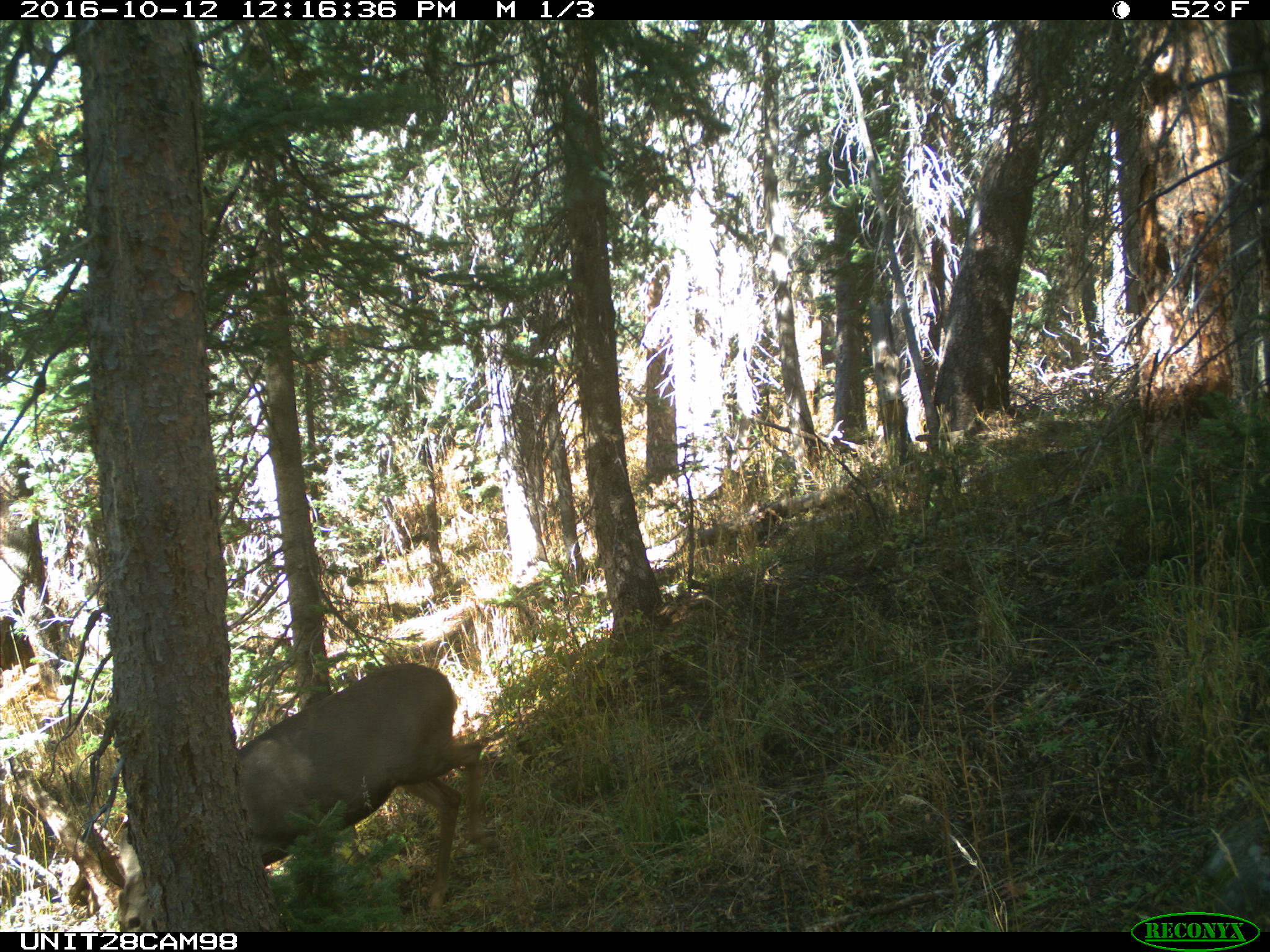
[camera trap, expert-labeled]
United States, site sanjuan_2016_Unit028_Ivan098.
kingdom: Animalia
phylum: Chordata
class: Mammalia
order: Artiodactyla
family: Cervidae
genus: Odocoileus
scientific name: Odocoileus hemionus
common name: mule deer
Odocoileus hemionus (mule deer).